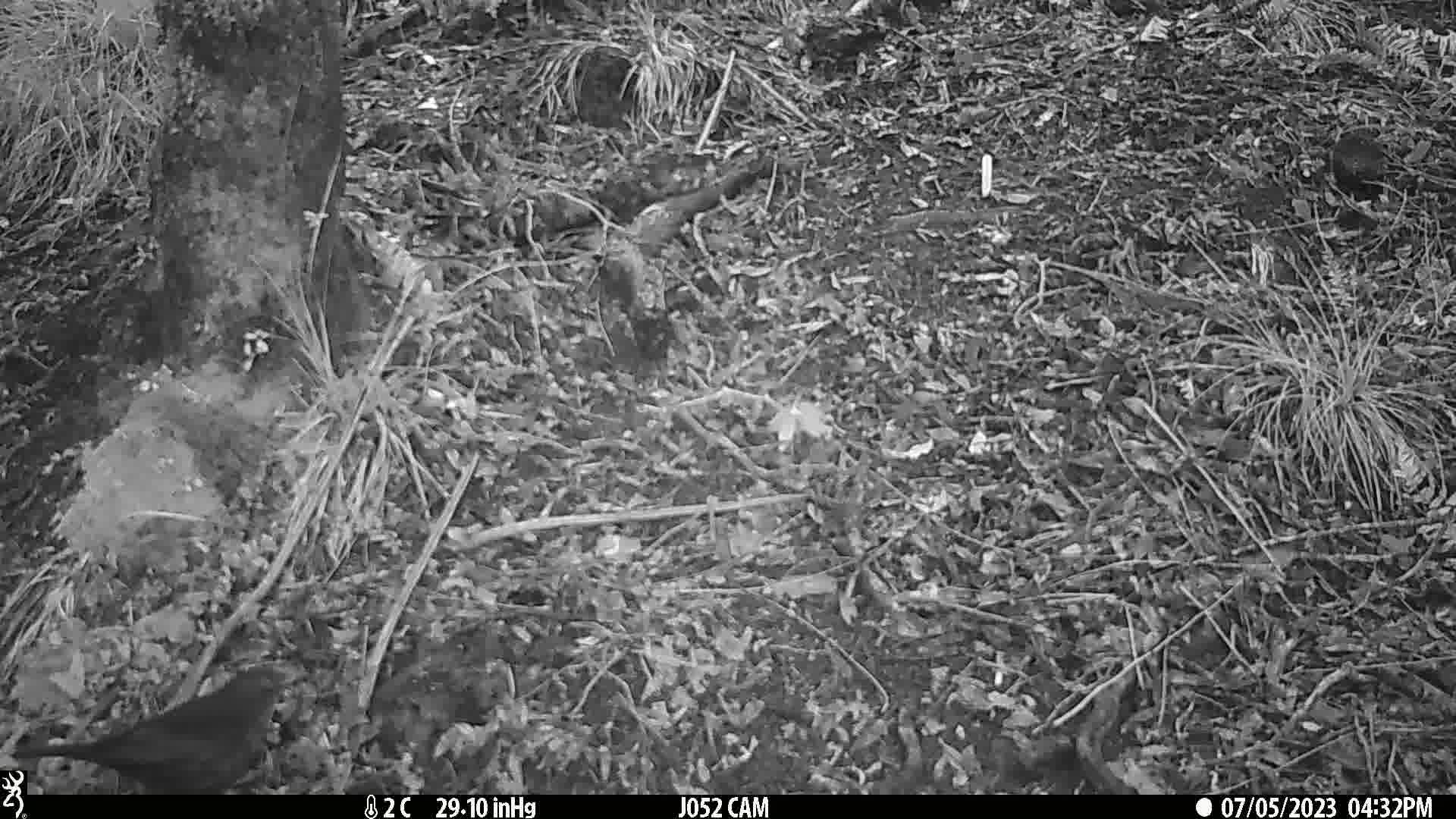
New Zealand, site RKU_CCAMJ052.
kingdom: Animalia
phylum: Chordata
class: Aves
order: Passeriformes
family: Turdidae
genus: Turdus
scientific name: Turdus merula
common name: eurasian blackbird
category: blackbird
Blackbird (eurasian blackbird) (Turdus merula).